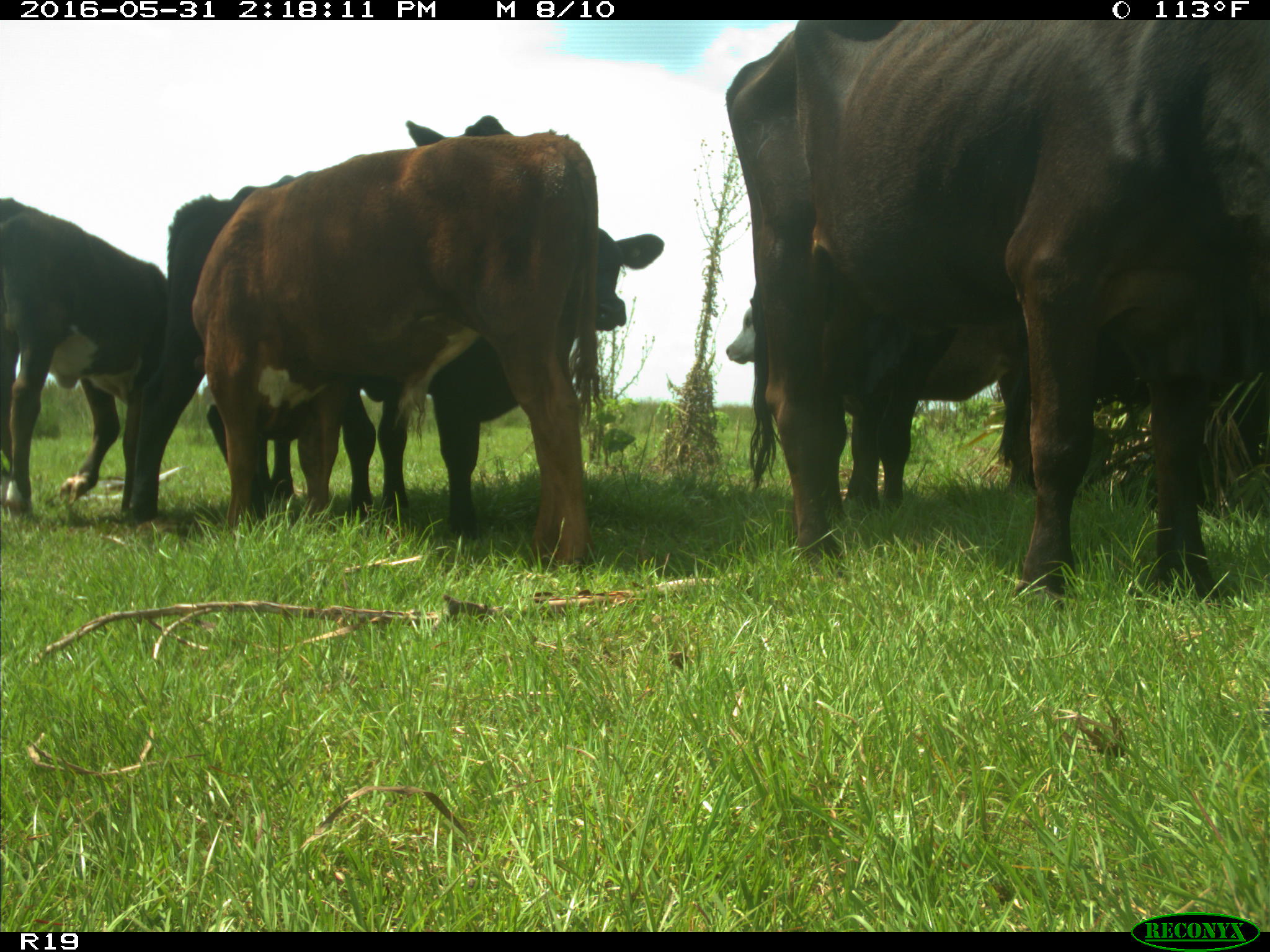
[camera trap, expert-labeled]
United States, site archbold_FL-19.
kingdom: Animalia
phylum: Chordata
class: Mammalia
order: Artiodactyla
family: Bovidae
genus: Bos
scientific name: Bos taurus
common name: domestic cow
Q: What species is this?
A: Bos taurus (domestic cow).